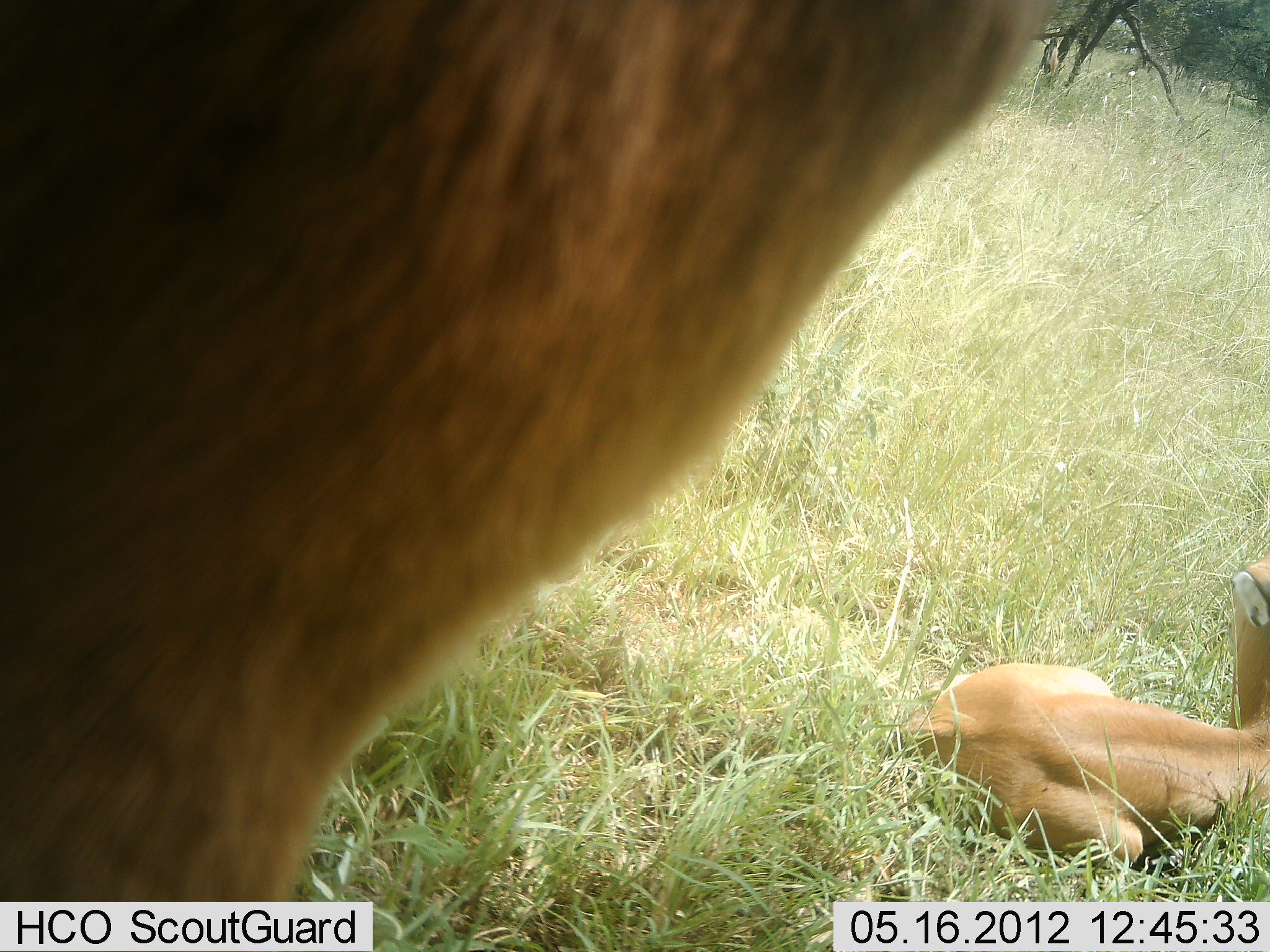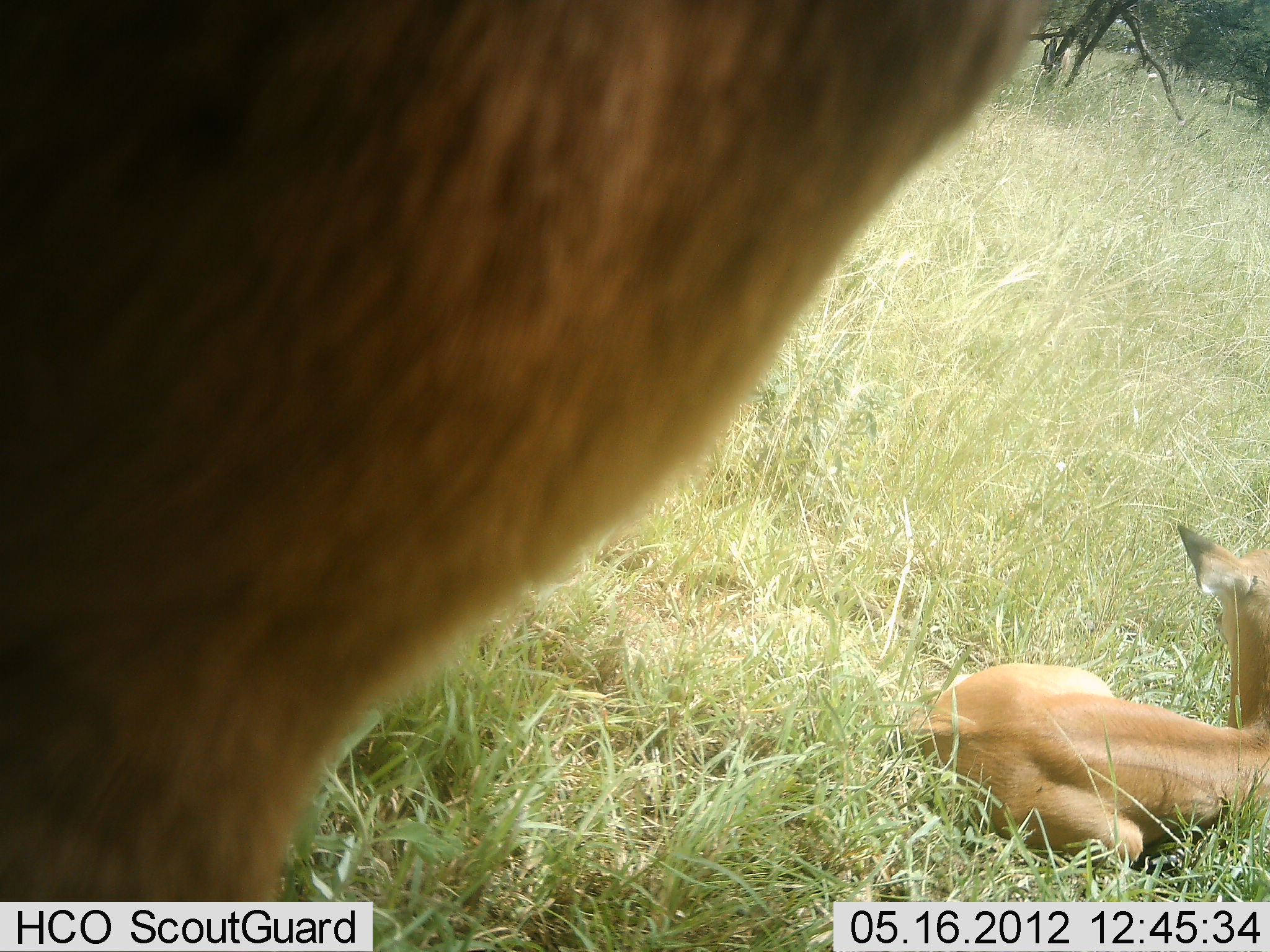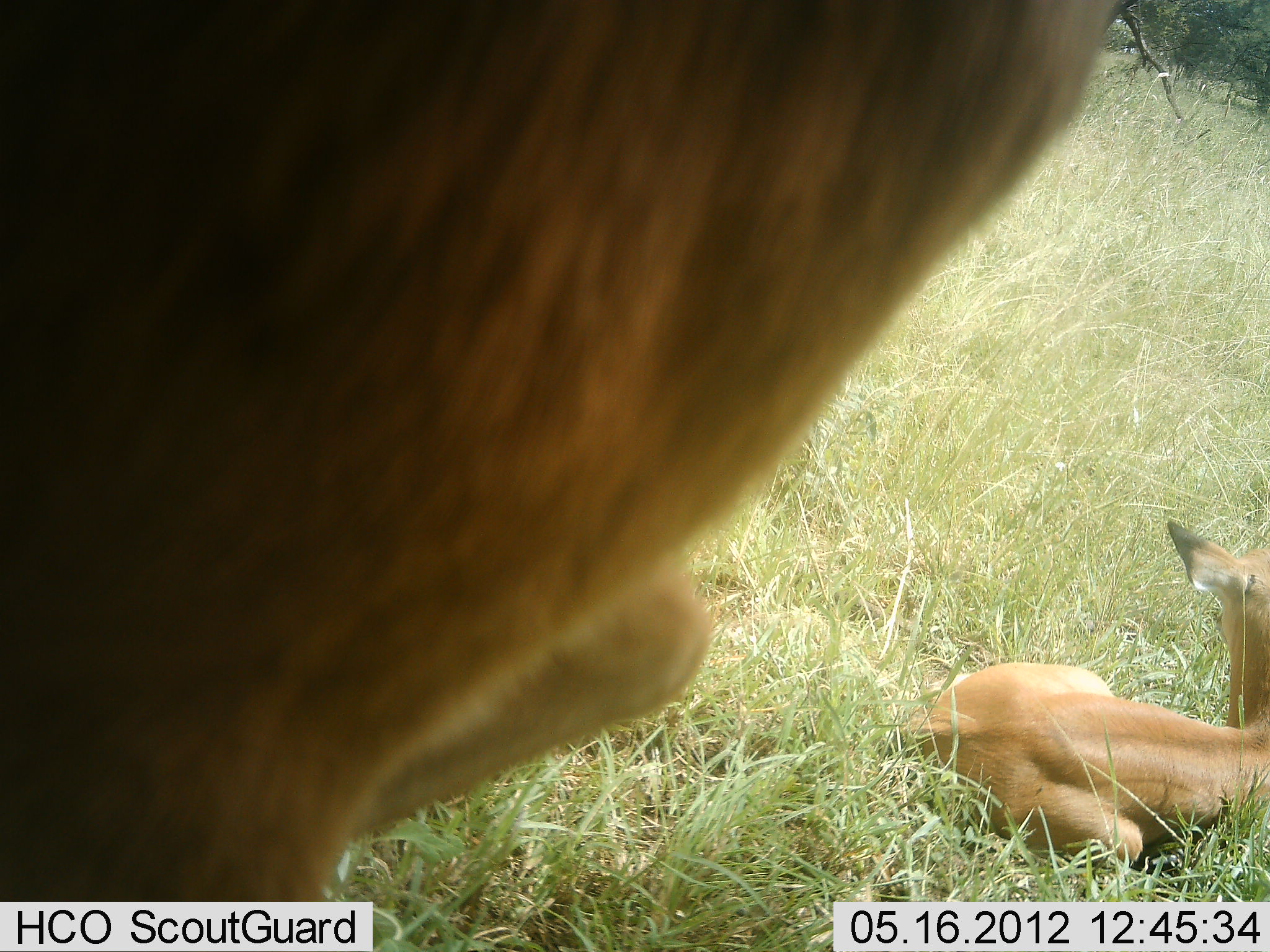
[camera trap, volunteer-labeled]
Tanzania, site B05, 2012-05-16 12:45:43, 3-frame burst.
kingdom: Animalia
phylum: Chordata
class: Mammalia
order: Artiodactyla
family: Bovidae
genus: Aepyceros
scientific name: Aepyceros melampus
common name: impala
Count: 2.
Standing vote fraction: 80%.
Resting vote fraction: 100%.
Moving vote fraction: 0%.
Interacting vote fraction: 0%.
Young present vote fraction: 60%.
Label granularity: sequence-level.